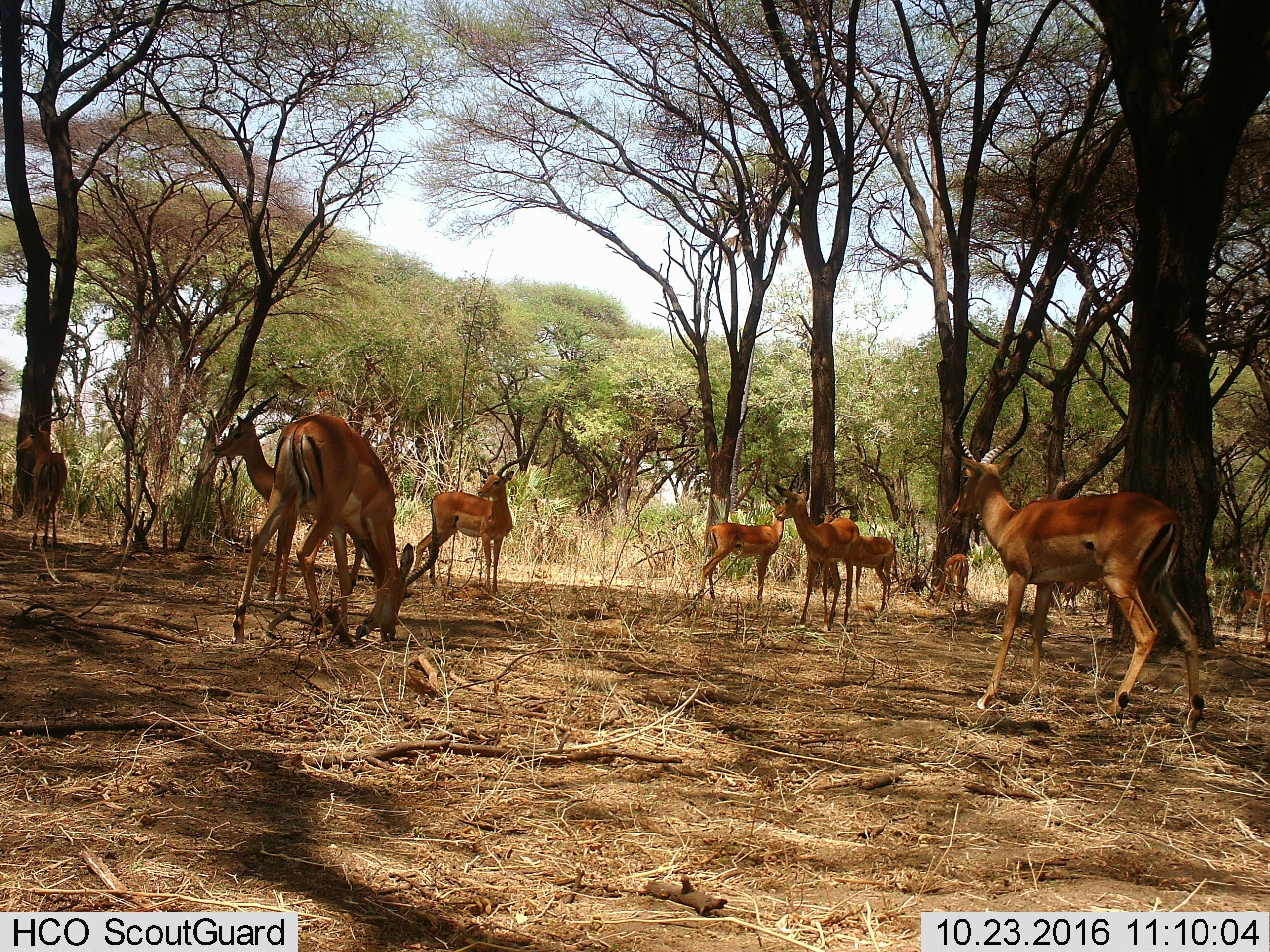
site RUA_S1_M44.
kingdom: Animalia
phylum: Chordata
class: Mammalia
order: Artiodactyla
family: Bovidae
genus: Aepyceros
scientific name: Aepyceros melampus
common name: impala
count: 11-50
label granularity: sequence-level